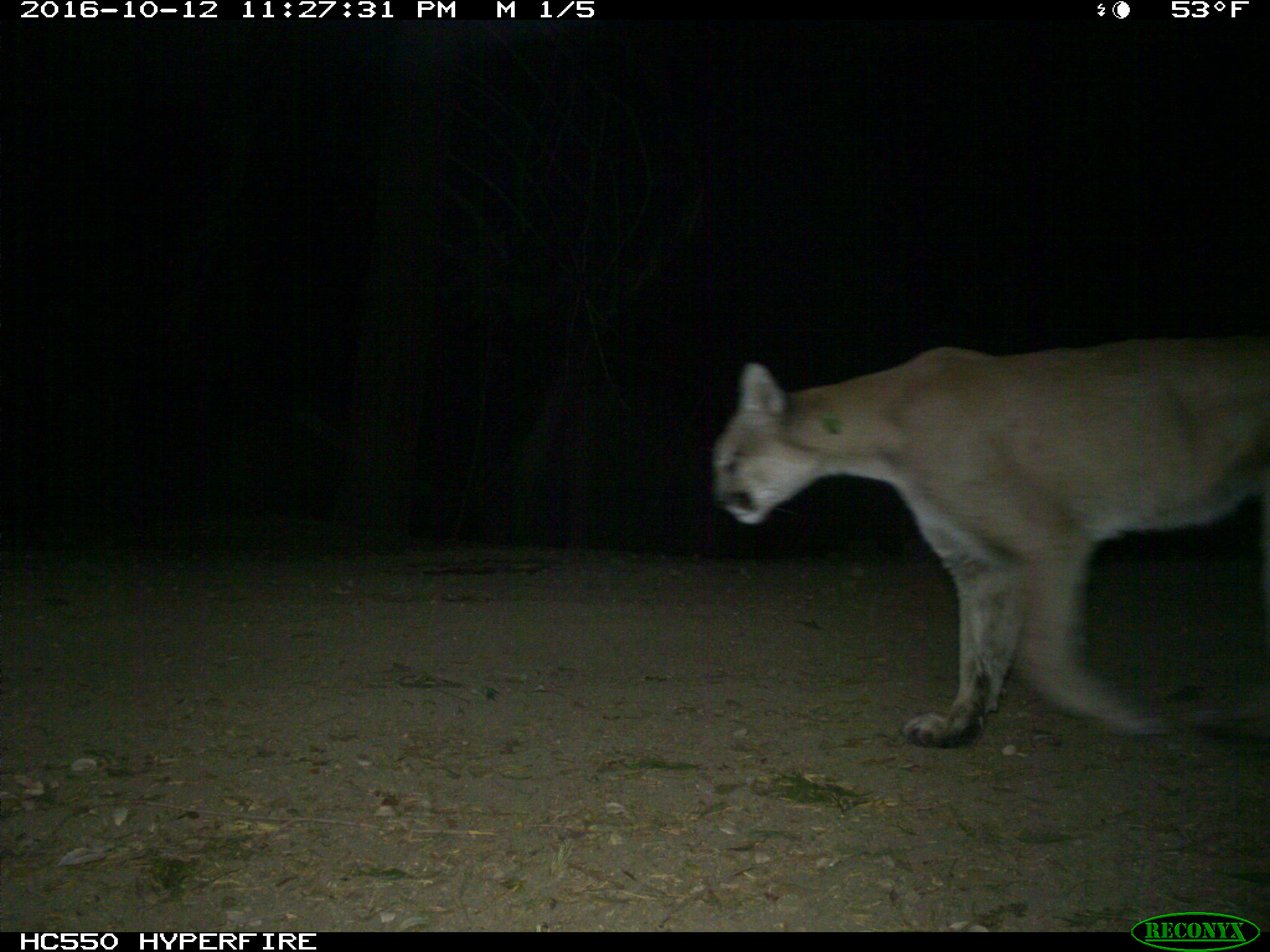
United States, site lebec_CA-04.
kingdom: Animalia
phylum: Chordata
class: Mammalia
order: Carnivora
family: Felidae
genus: Puma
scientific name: Puma concolor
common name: mountain lion